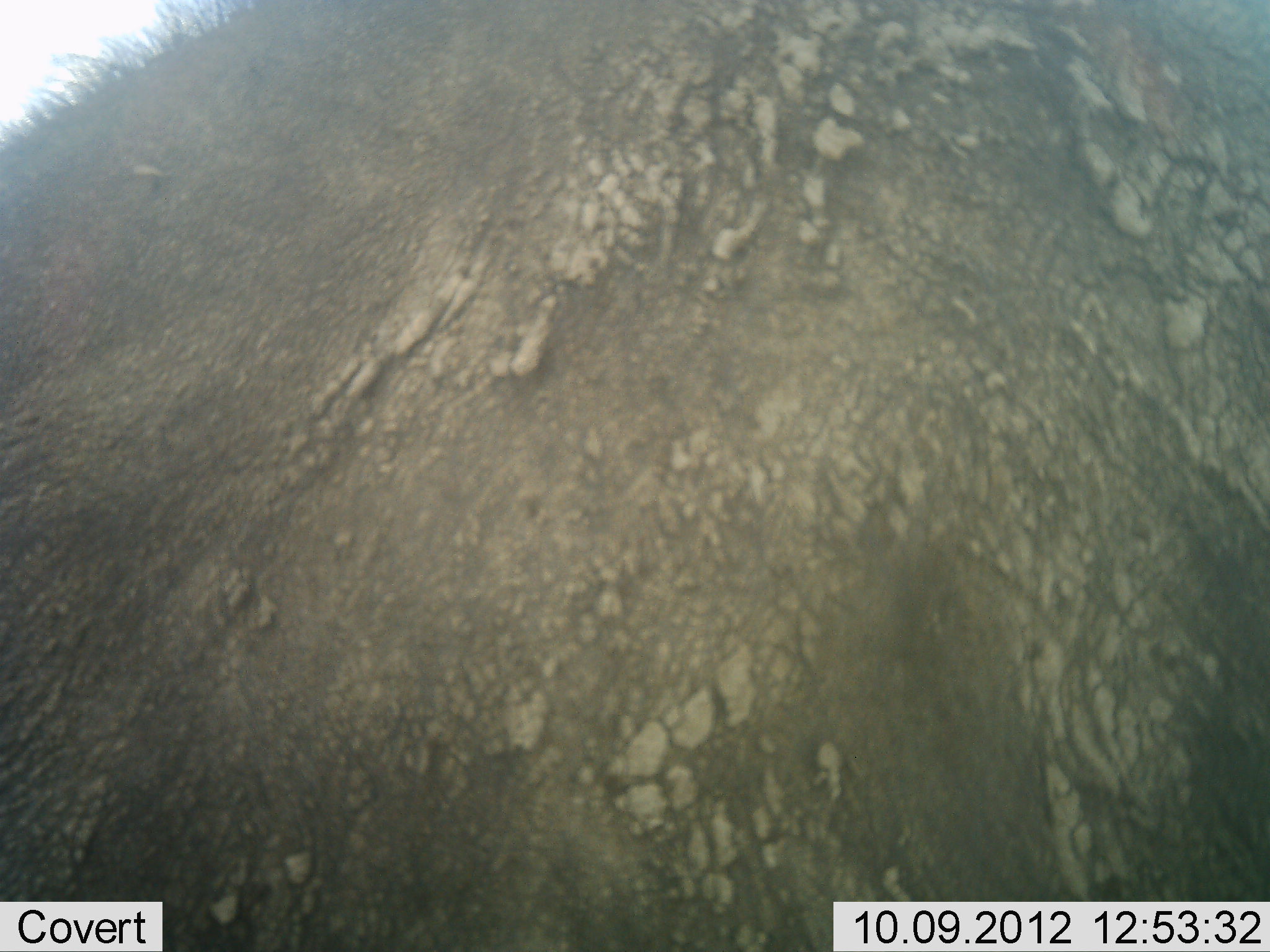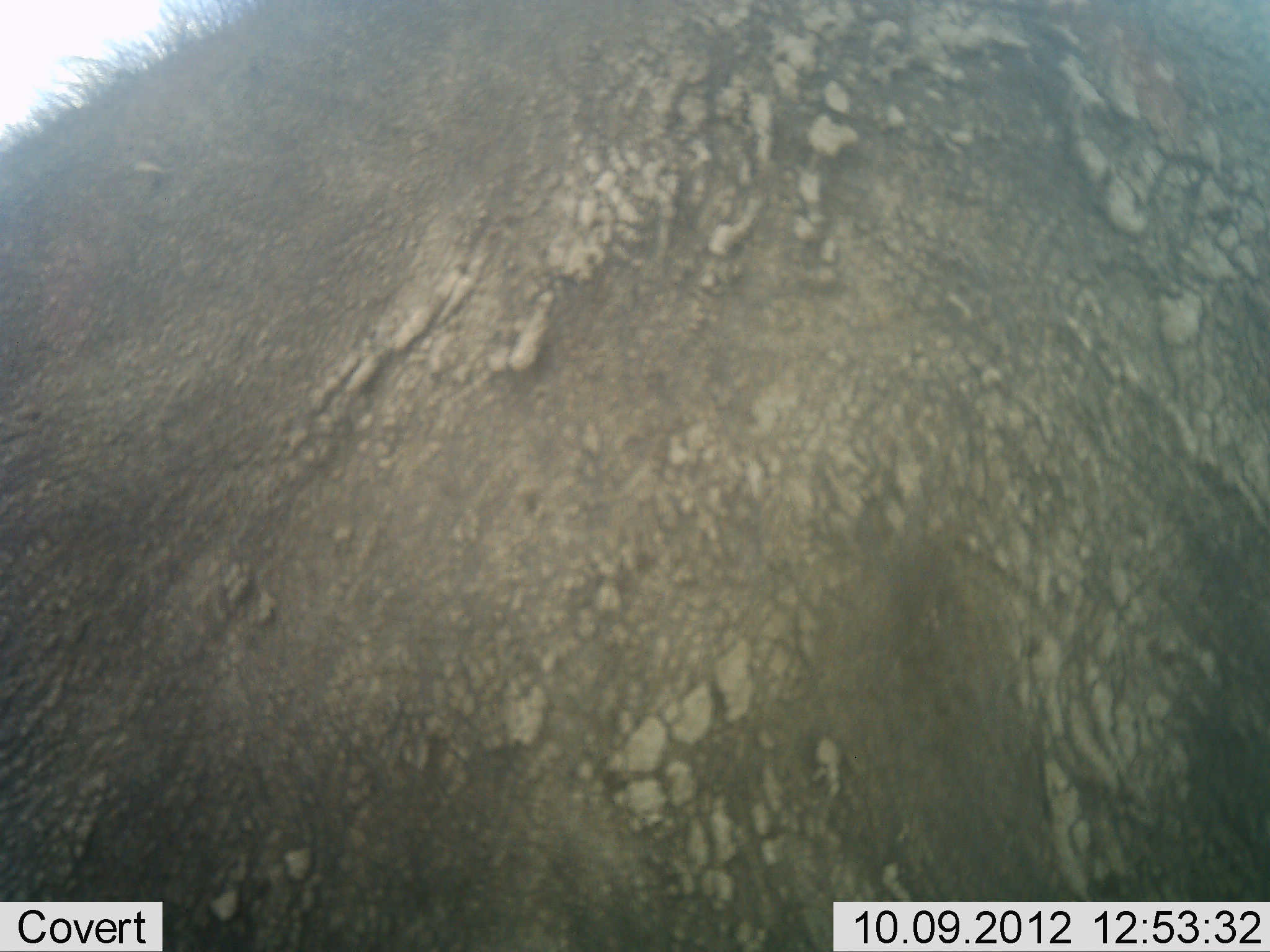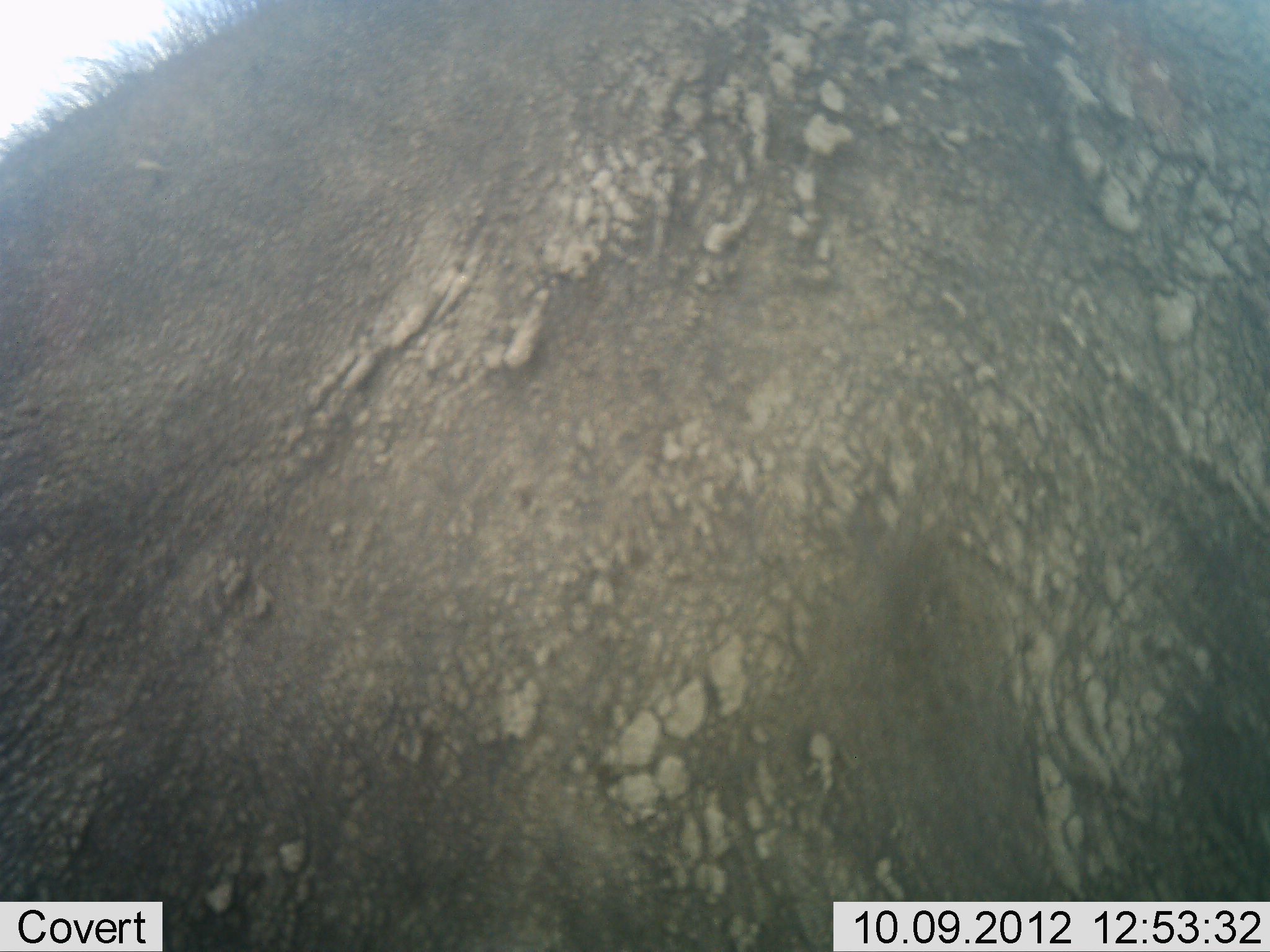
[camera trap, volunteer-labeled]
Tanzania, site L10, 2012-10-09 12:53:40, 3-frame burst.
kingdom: Animalia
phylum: Chordata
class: Mammalia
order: Artiodactyla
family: Bovidae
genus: Syncerus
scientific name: Syncerus caffer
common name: cape buffalo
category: buffalo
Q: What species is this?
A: Buffalo (cape buffalo) (Syncerus caffer).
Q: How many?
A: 1.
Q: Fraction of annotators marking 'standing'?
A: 90%.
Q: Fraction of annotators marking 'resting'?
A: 10%.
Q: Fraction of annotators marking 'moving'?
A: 0%.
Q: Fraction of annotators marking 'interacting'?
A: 0%.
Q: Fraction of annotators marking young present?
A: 0%.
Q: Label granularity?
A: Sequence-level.